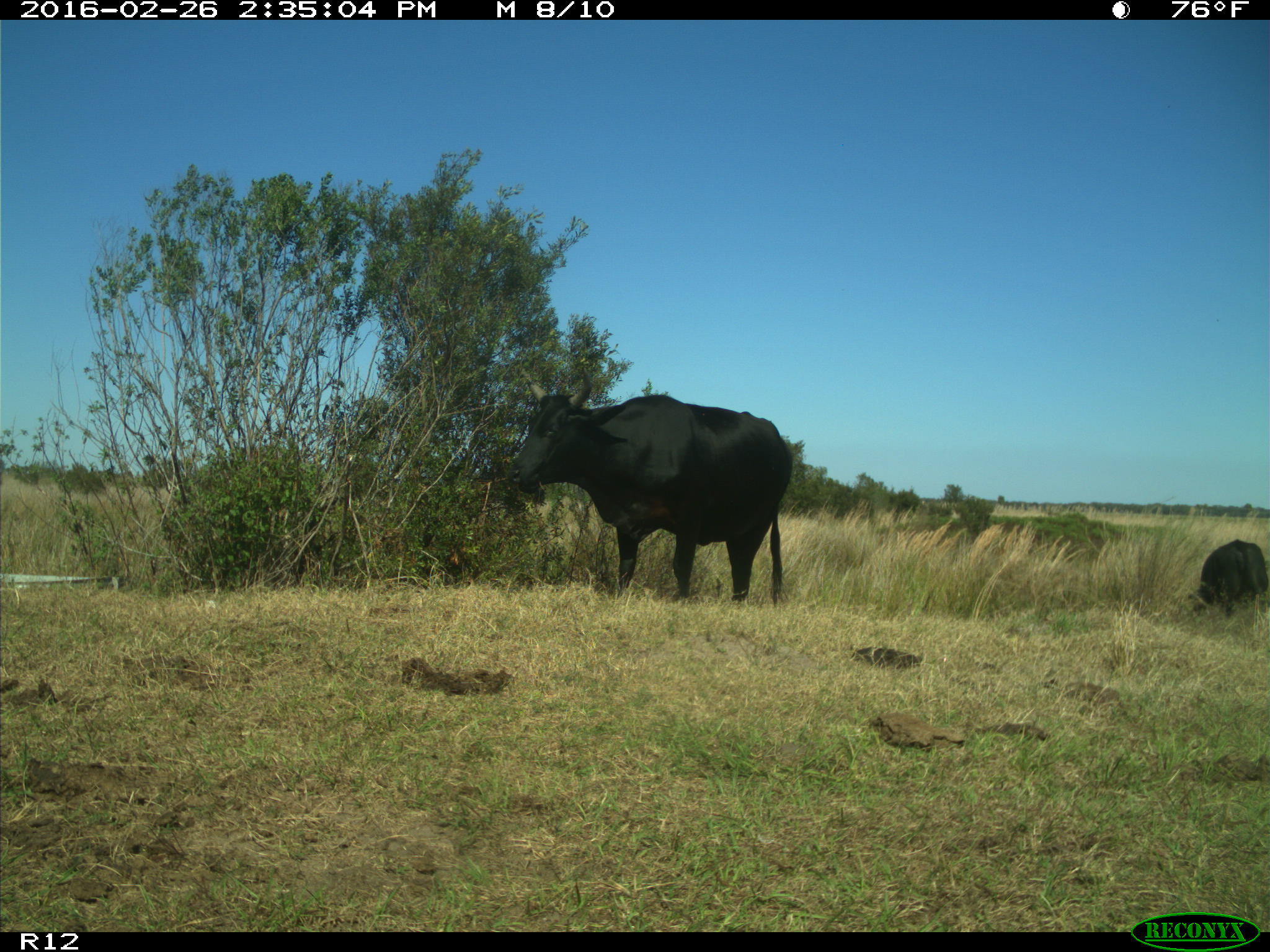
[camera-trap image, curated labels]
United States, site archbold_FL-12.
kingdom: Animalia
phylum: Chordata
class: Mammalia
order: Artiodactyla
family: Bovidae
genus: Bos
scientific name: Bos taurus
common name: domestic cow